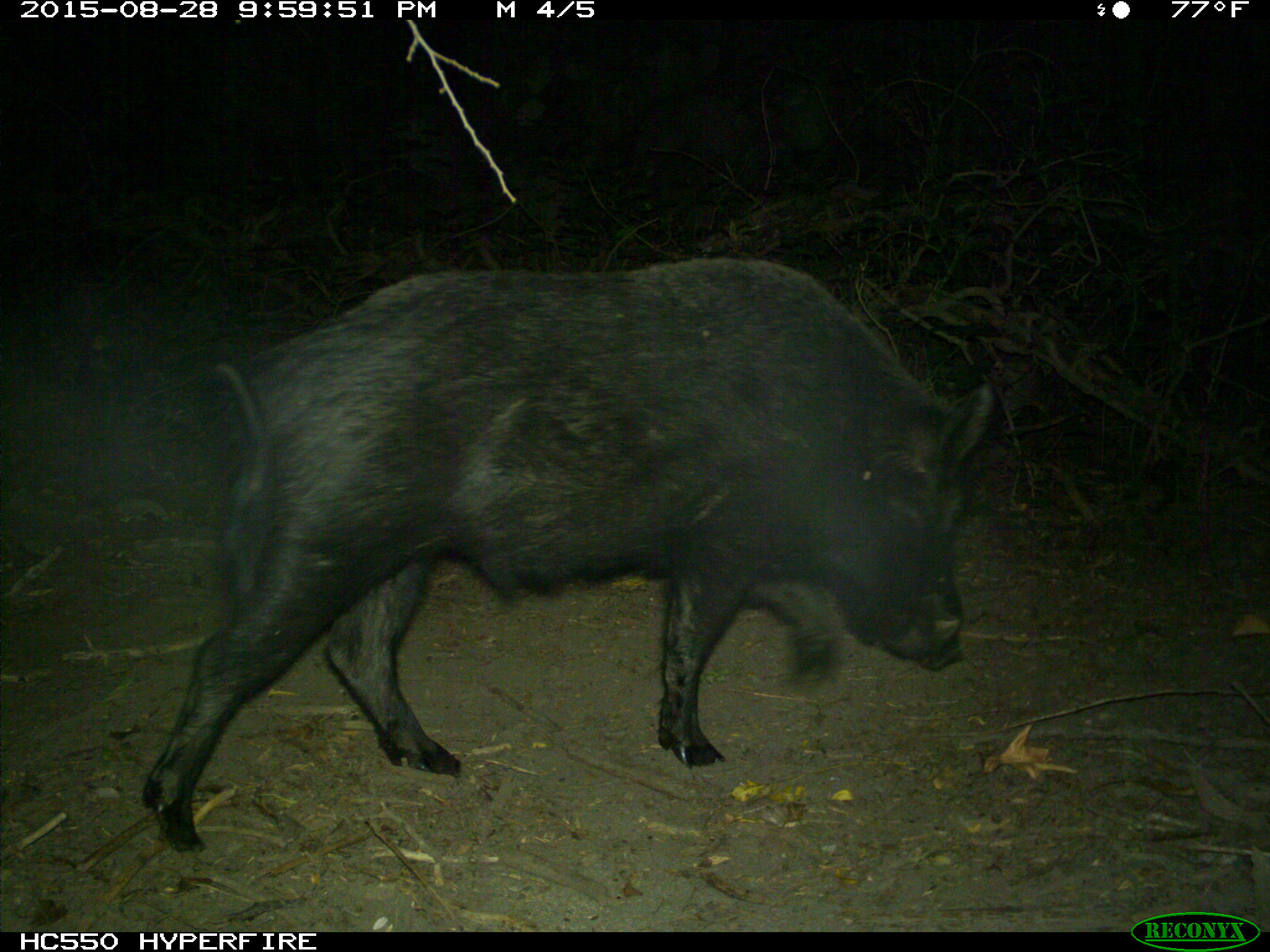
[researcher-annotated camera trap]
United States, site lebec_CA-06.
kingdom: Animalia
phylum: Chordata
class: Mammalia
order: Artiodactyla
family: Suidae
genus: Sus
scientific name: Sus scrofa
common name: wild boar